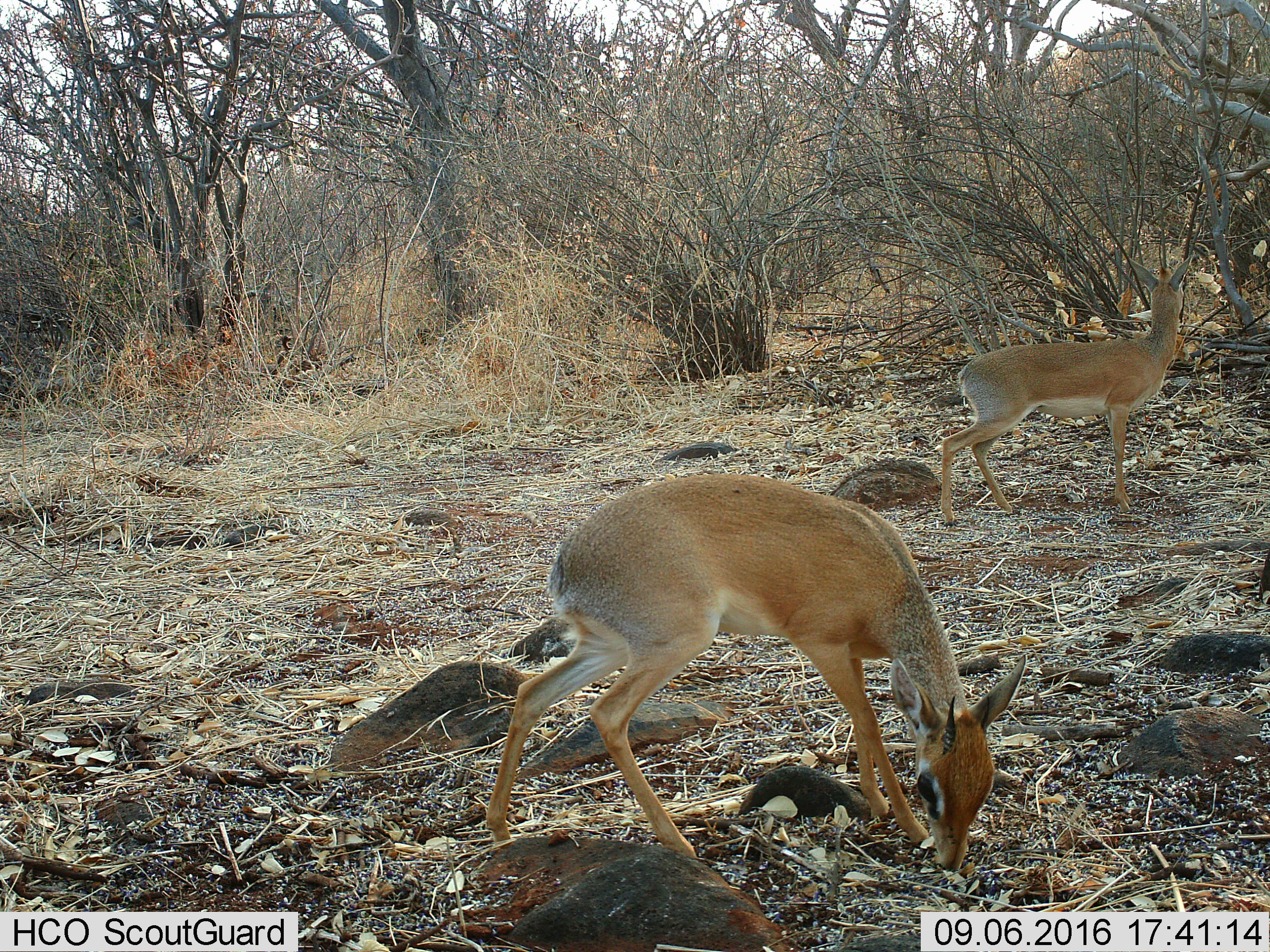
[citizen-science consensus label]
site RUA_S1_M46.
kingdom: Animalia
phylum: Chordata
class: Mammalia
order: Artiodactyla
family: Bovidae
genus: Madoqua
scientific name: Madoqua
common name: dik-dik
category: dikdik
Dikdik (dik-dik) (Madoqua), count 2. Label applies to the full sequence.